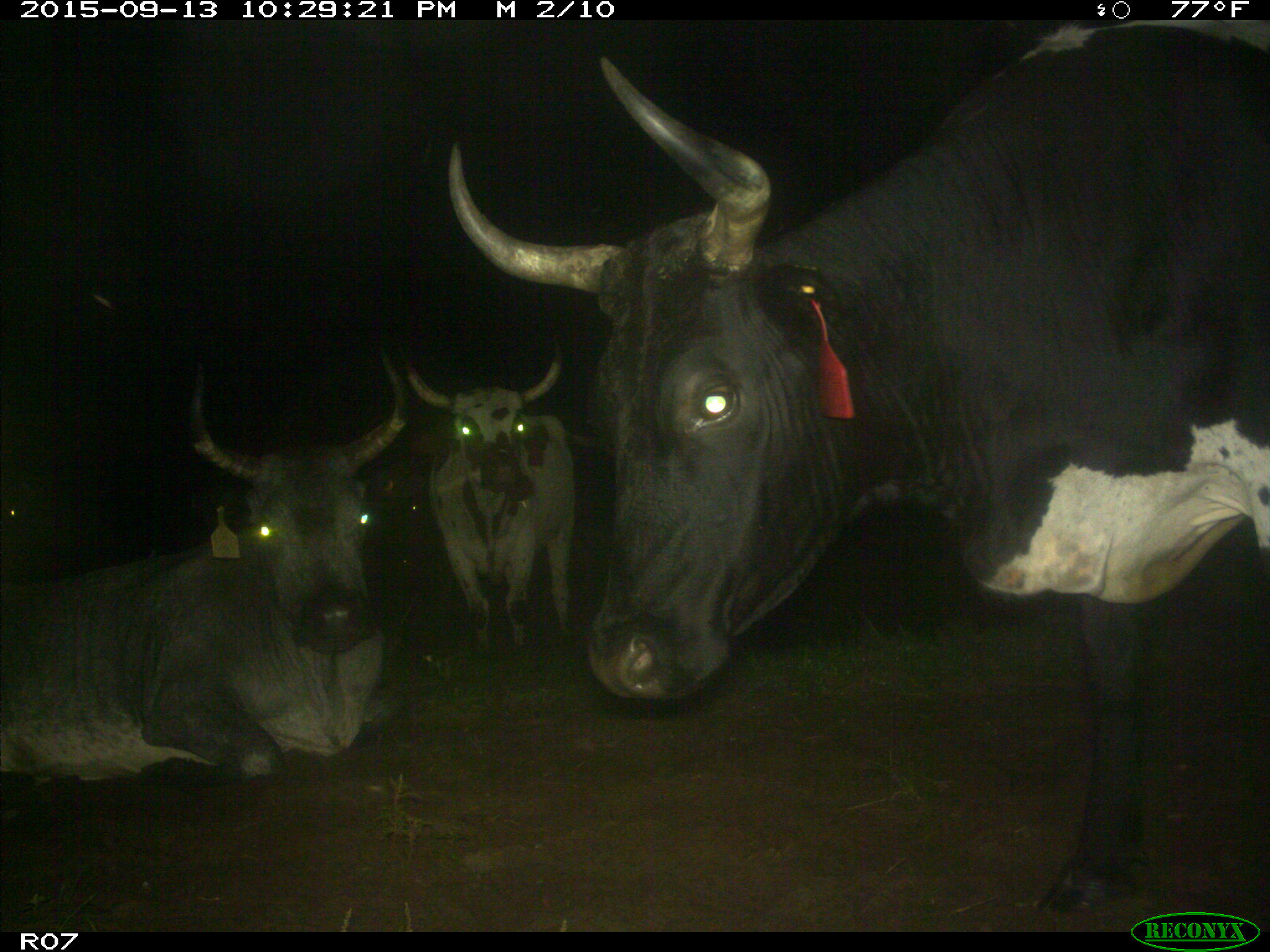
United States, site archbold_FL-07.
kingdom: Animalia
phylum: Chordata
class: Mammalia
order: Artiodactyla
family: Bovidae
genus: Bos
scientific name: Bos taurus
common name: domestic cow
Bos taurus (domestic cow).